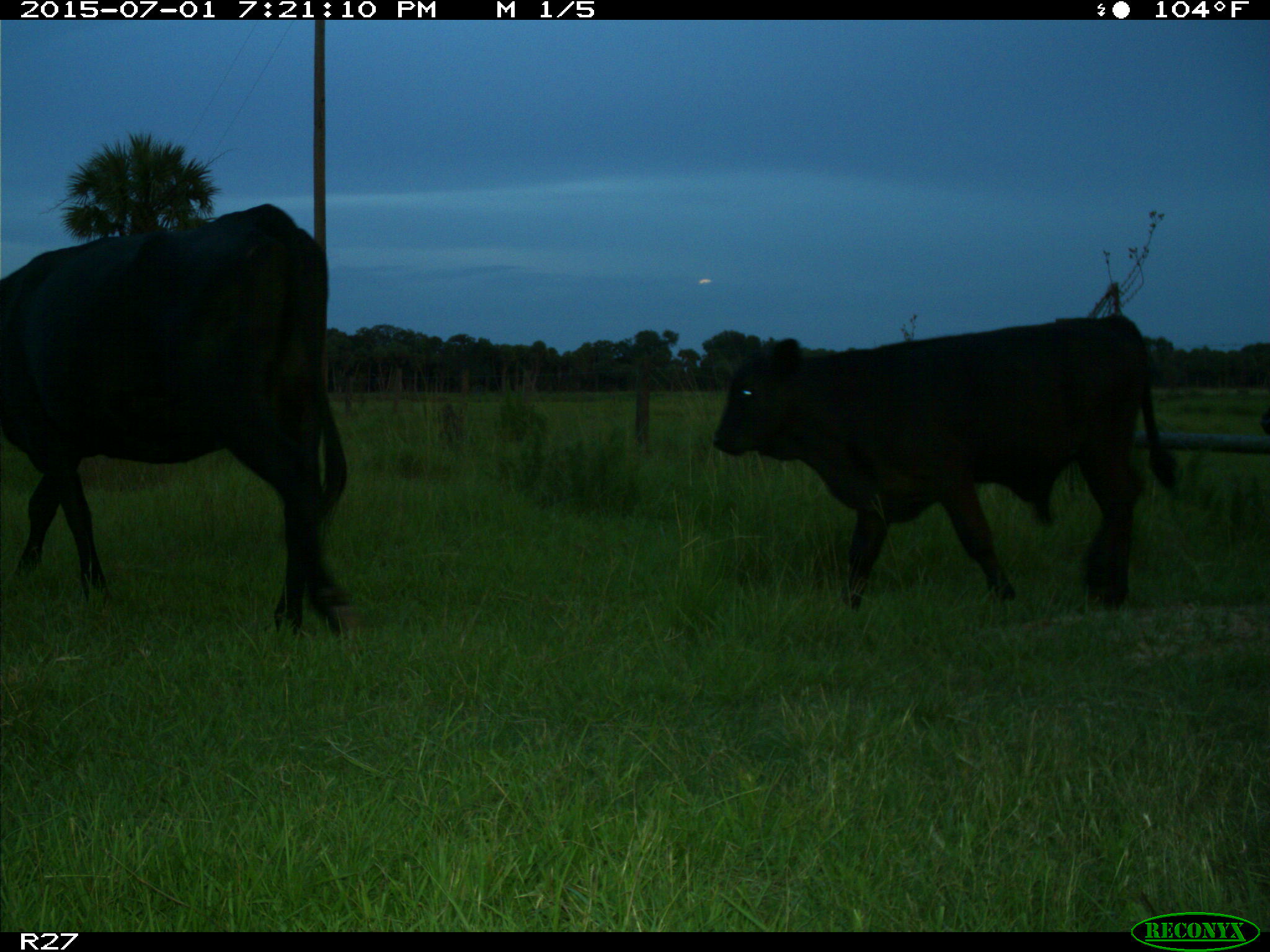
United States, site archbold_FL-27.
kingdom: Animalia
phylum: Chordata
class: Mammalia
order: Artiodactyla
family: Bovidae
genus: Bos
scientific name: Bos taurus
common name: domestic cow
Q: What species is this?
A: Bos taurus (domestic cow).